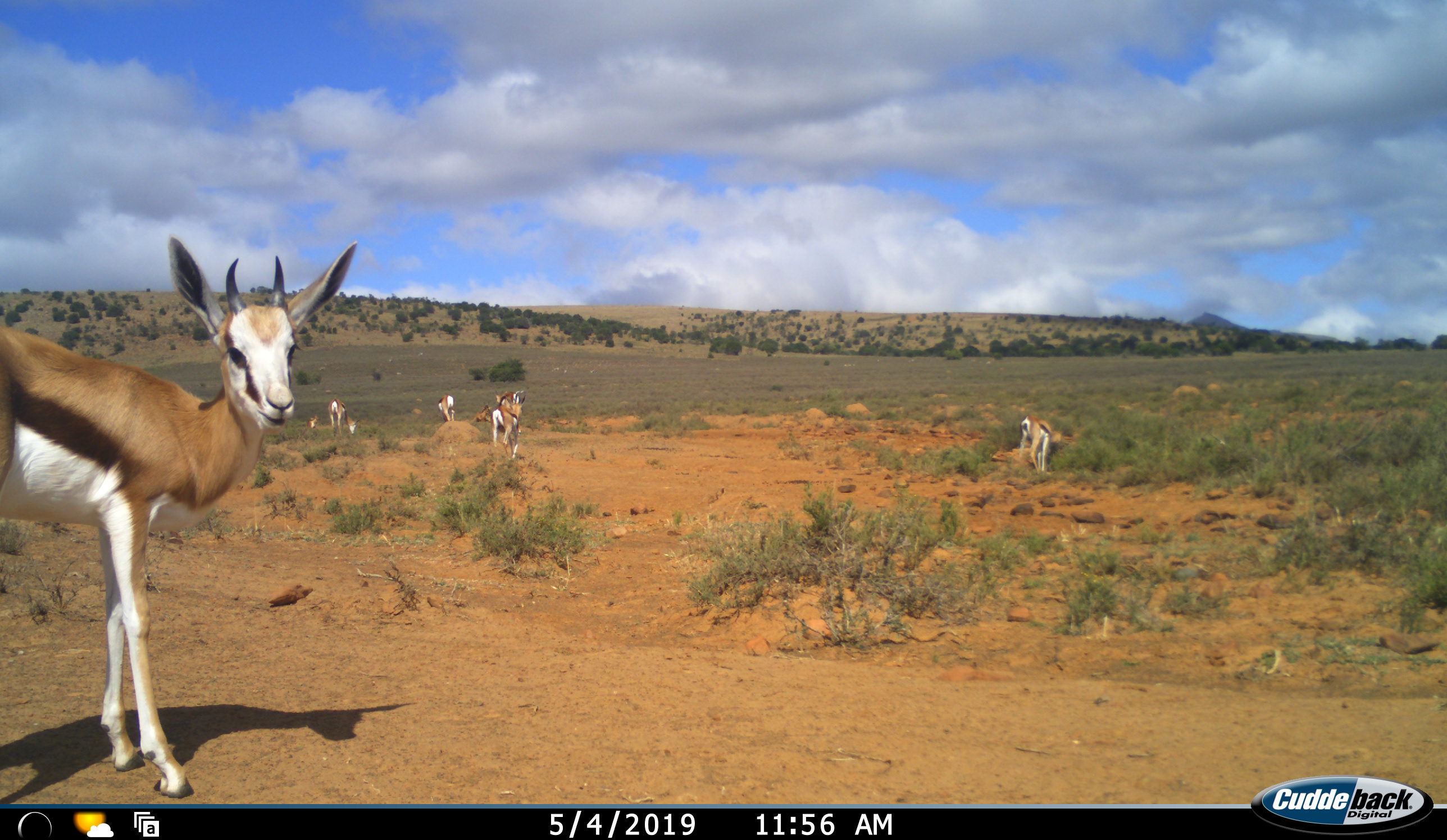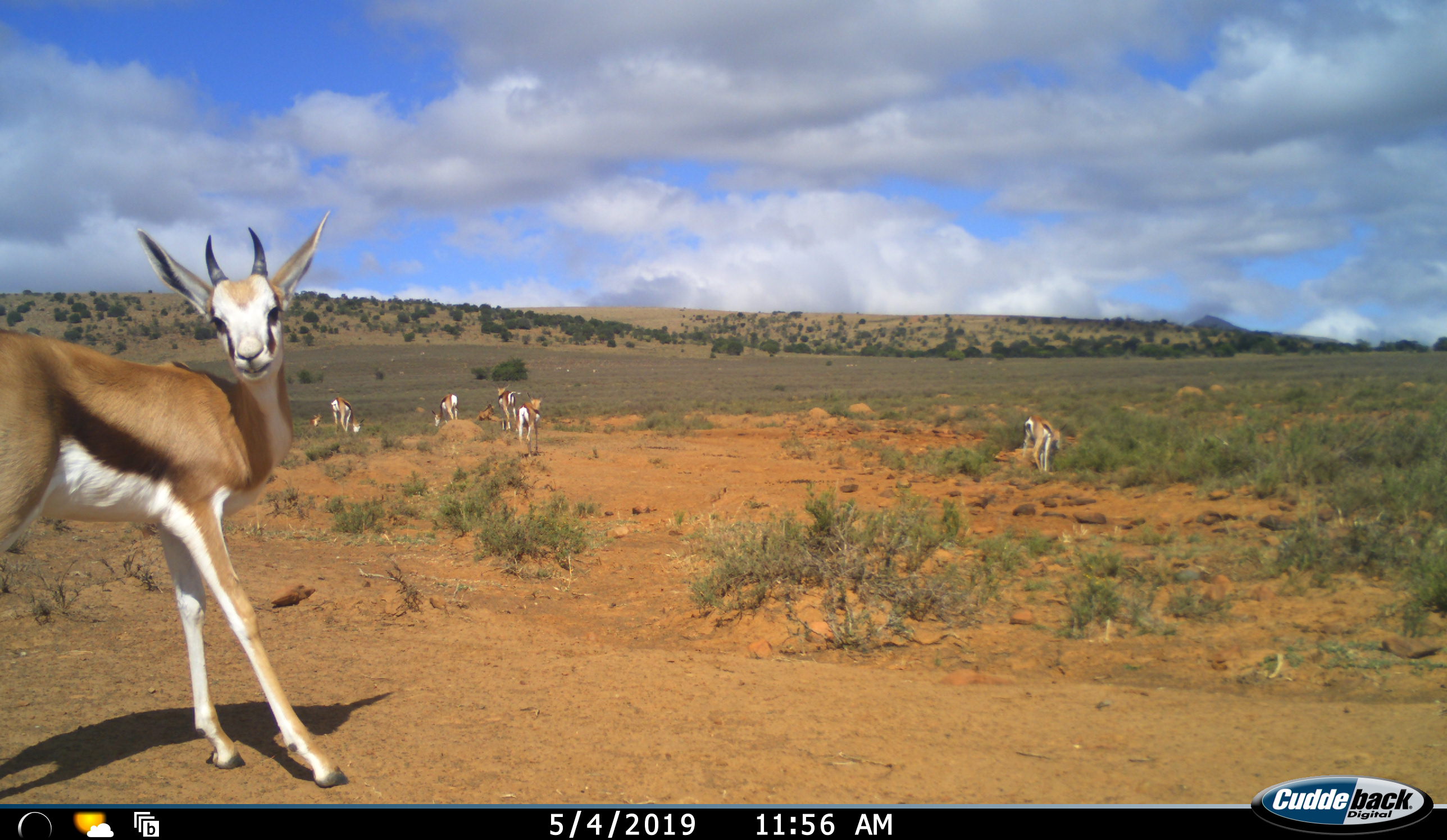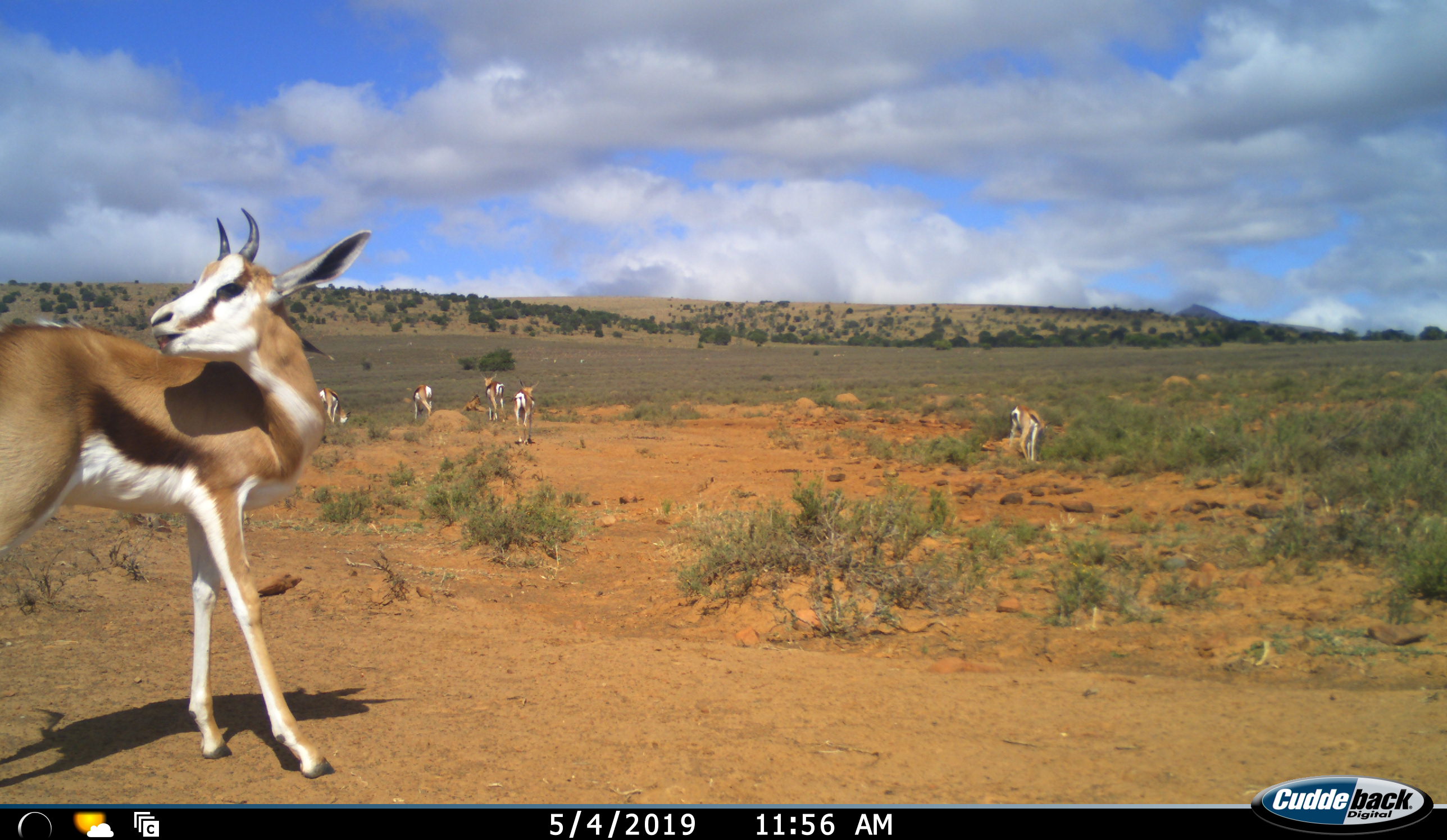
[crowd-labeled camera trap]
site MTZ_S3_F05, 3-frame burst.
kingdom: Animalia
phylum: Chordata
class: Mammalia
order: Artiodactyla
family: Bovidae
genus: Antidorcas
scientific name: Antidorcas marsupialis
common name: springbok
Springbok (Antidorcas marsupialis), count 8. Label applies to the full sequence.